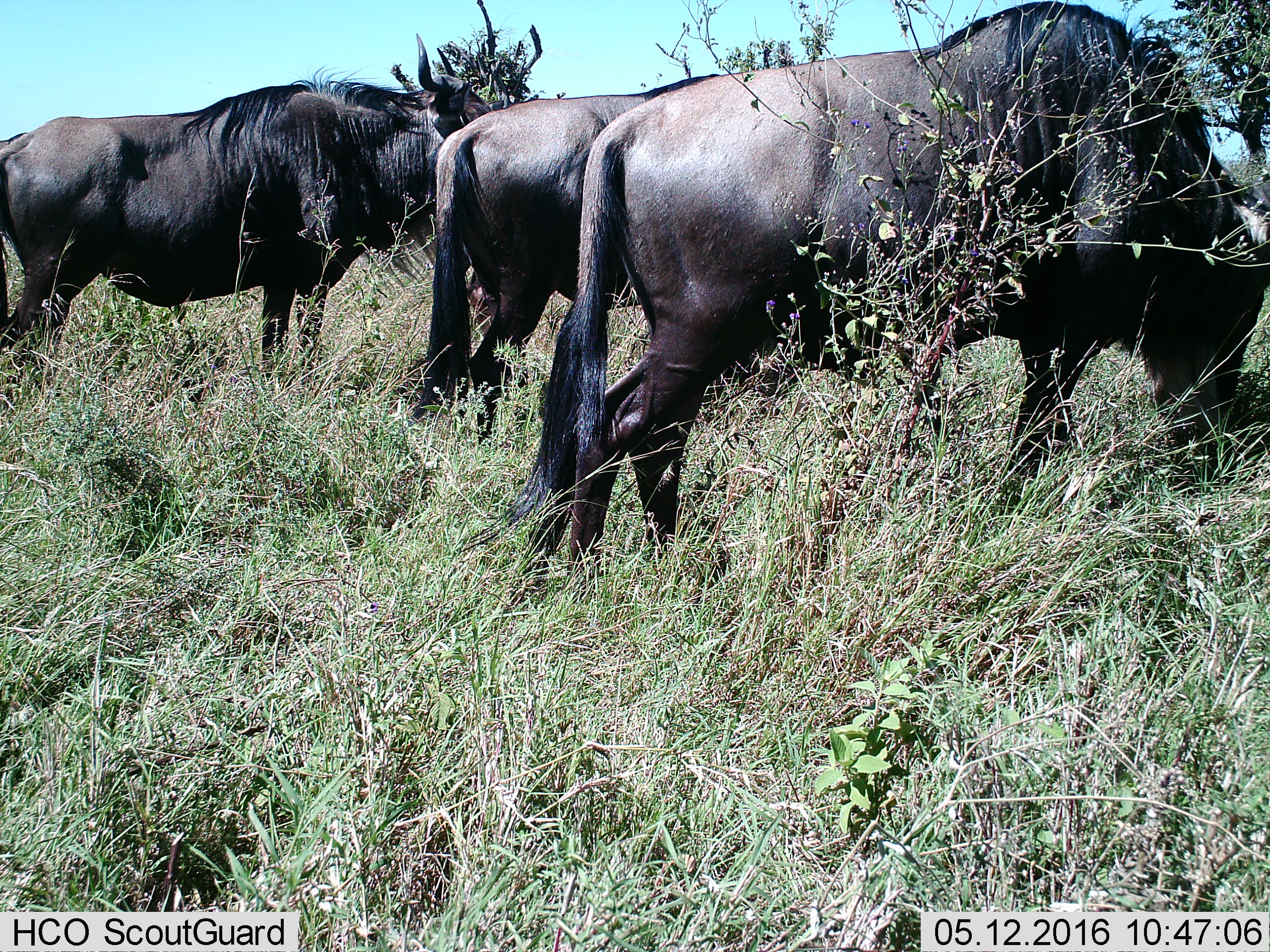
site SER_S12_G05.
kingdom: Animalia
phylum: Chordata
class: Mammalia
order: Artiodactyla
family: Bovidae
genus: Connochaetes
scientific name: Connochaetes taurinus taurinus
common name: blue wildebeest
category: wildebeestblue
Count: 3.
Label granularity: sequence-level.